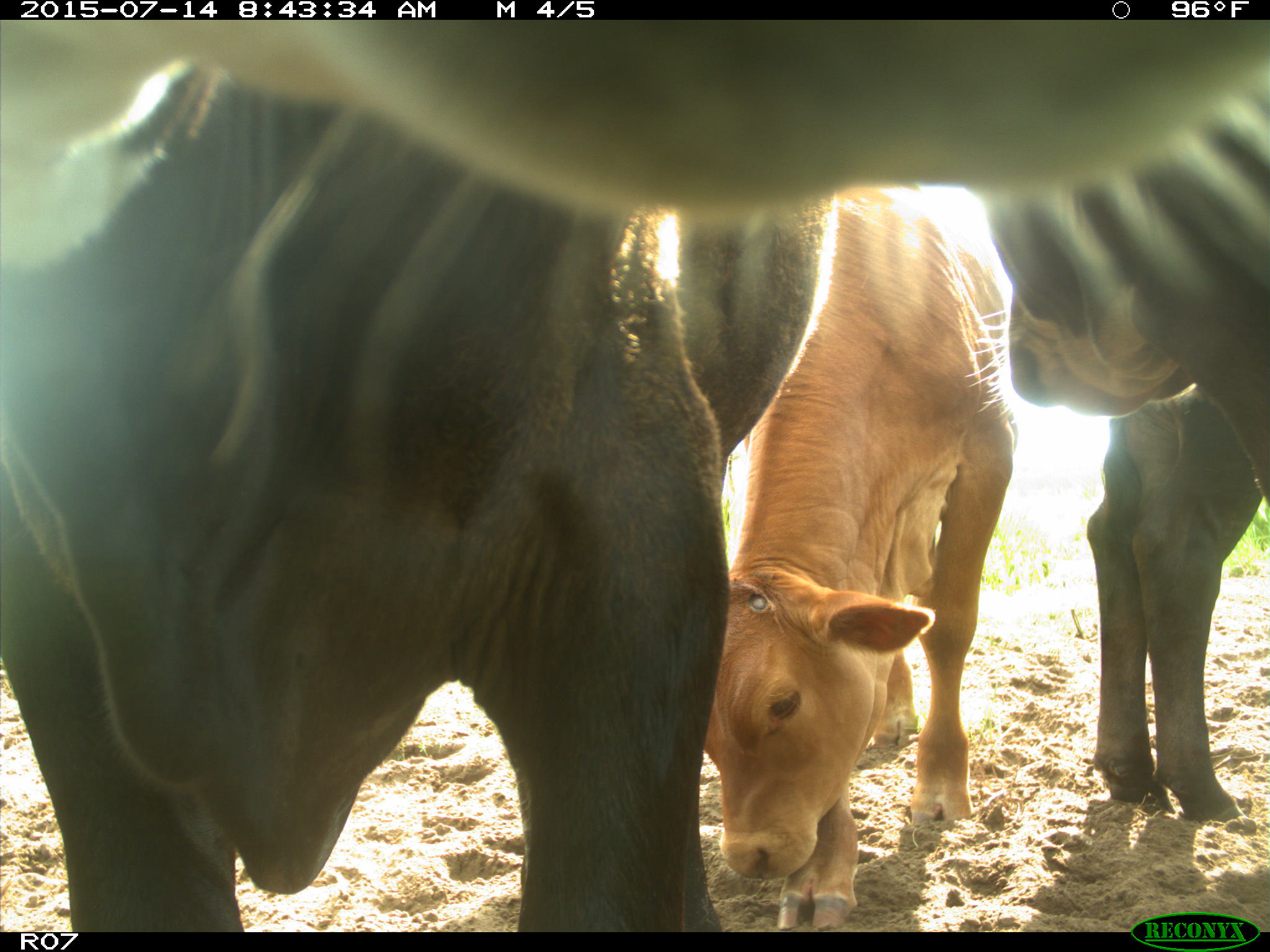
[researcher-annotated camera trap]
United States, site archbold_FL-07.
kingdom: Animalia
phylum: Chordata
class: Mammalia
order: Artiodactyla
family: Bovidae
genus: Bos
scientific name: Bos taurus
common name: domestic cow